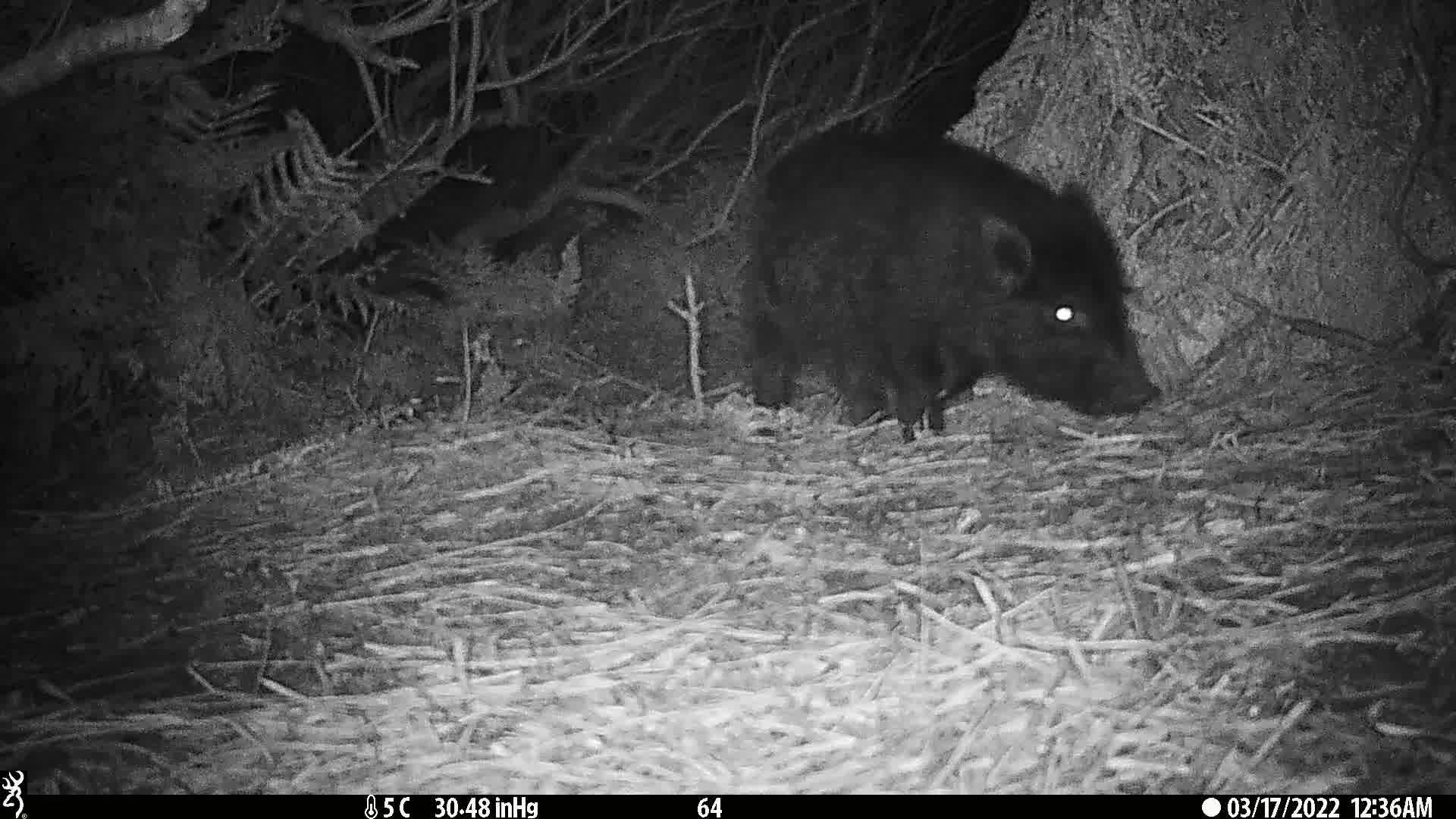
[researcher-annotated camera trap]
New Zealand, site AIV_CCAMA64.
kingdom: Animalia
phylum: Chordata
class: Mammalia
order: Artiodactyla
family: Suidae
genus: Sus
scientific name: Sus scrofa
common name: pig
Pig (Sus scrofa).